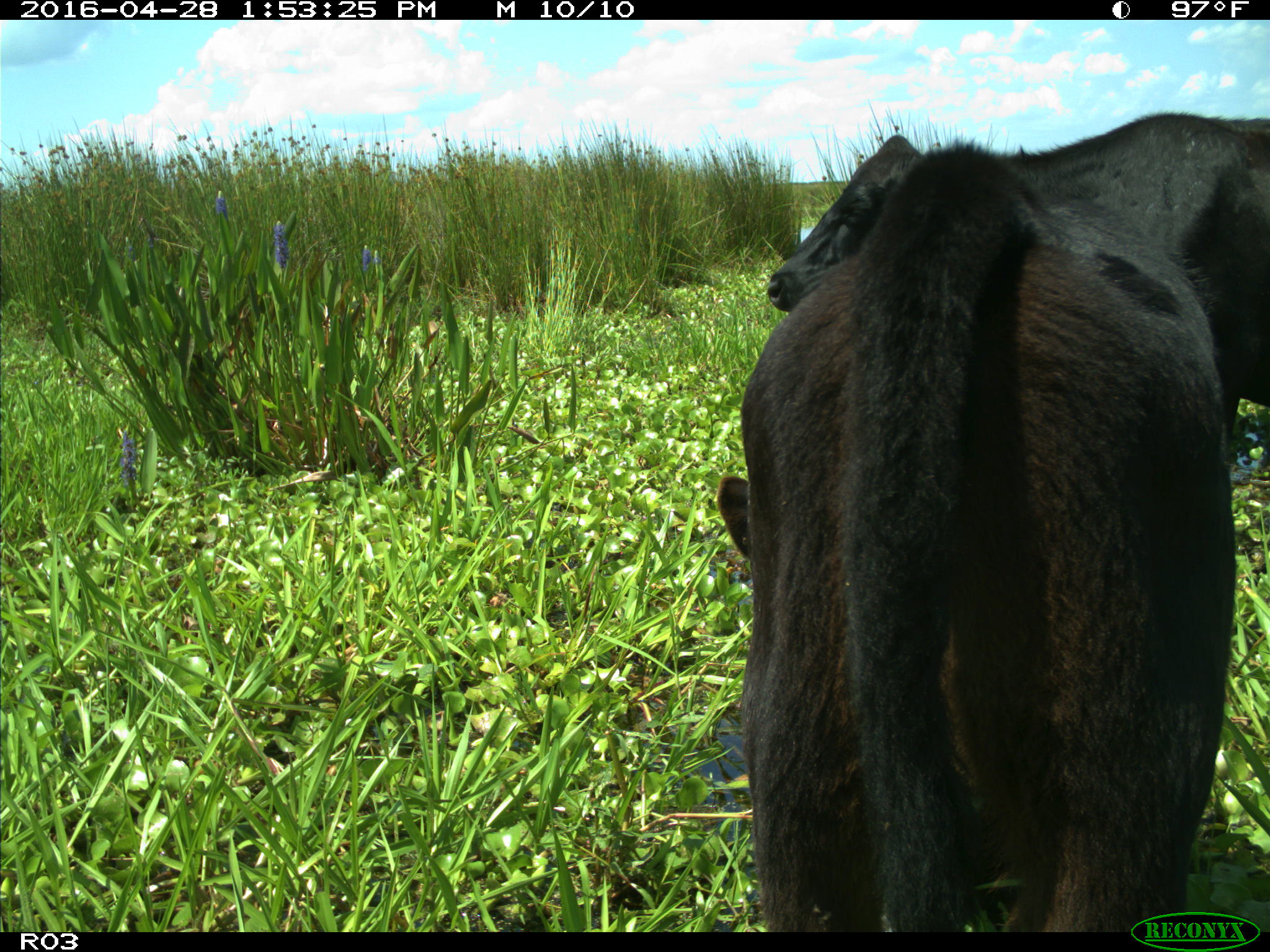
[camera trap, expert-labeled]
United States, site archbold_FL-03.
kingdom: Animalia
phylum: Chordata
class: Mammalia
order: Artiodactyla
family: Bovidae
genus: Bos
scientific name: Bos taurus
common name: domestic cow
Bos taurus (domestic cow).